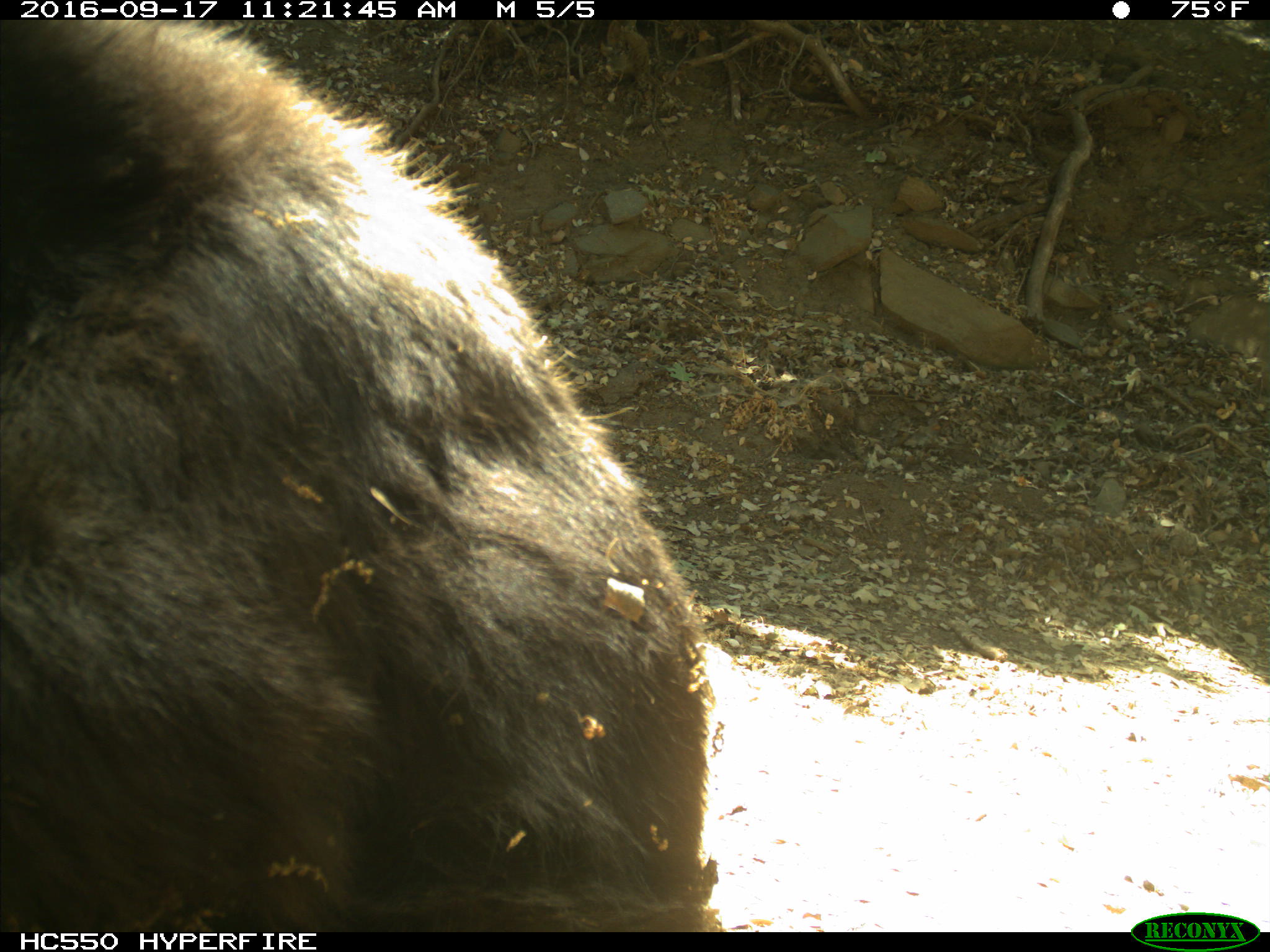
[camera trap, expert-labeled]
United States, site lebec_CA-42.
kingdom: Animalia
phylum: Chordata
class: Mammalia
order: Carnivora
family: Ursidae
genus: Ursus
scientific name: Ursus americanus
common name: american black bear